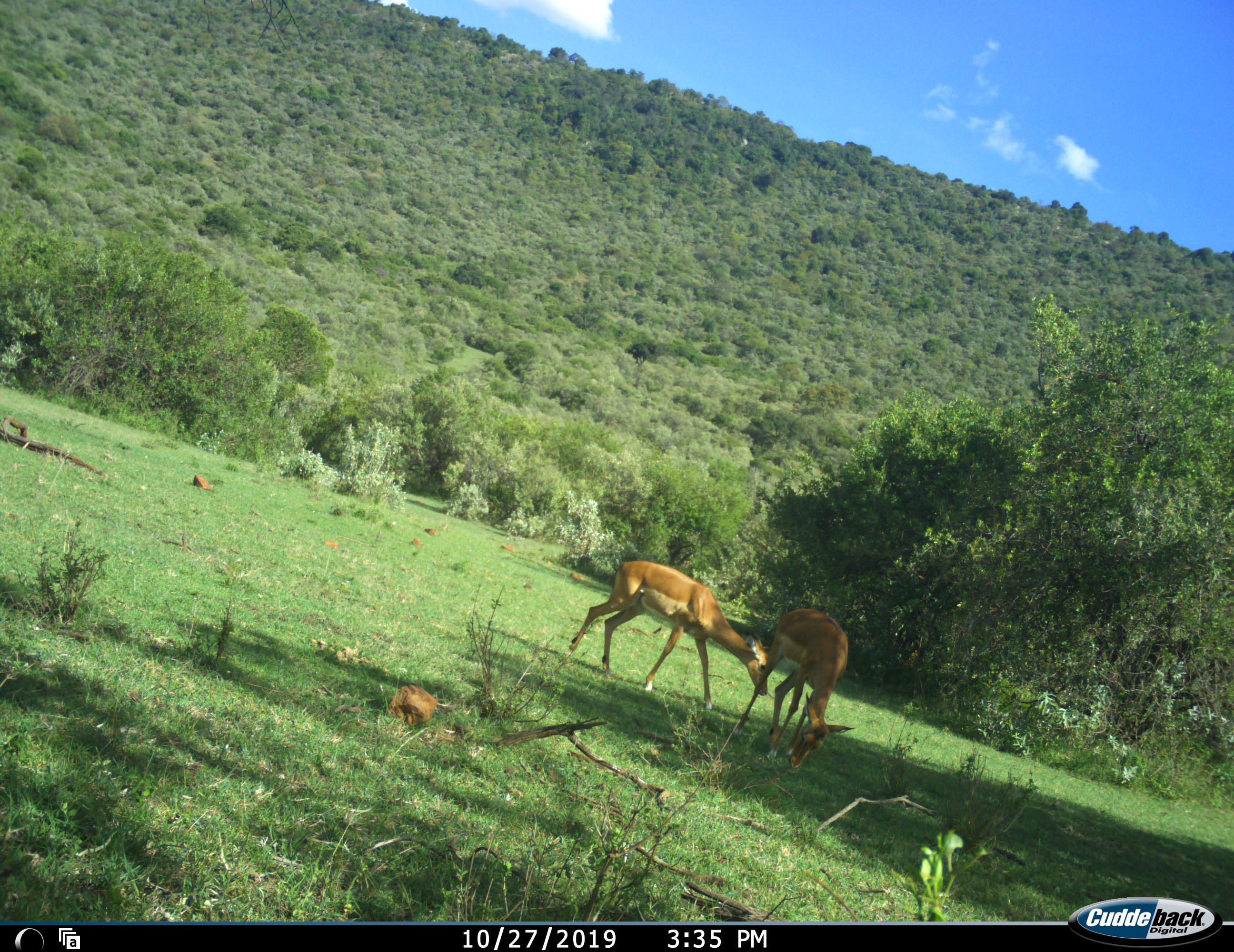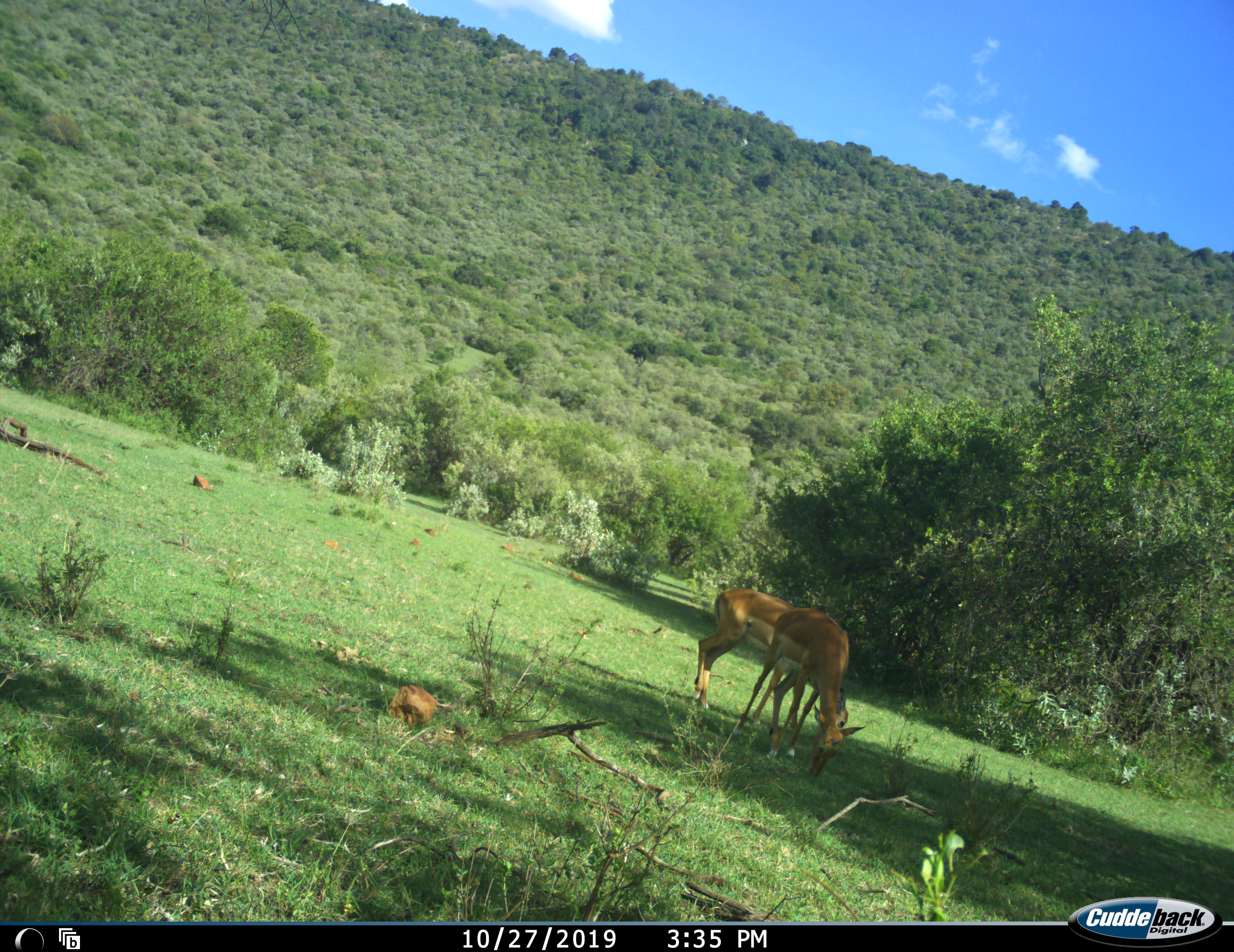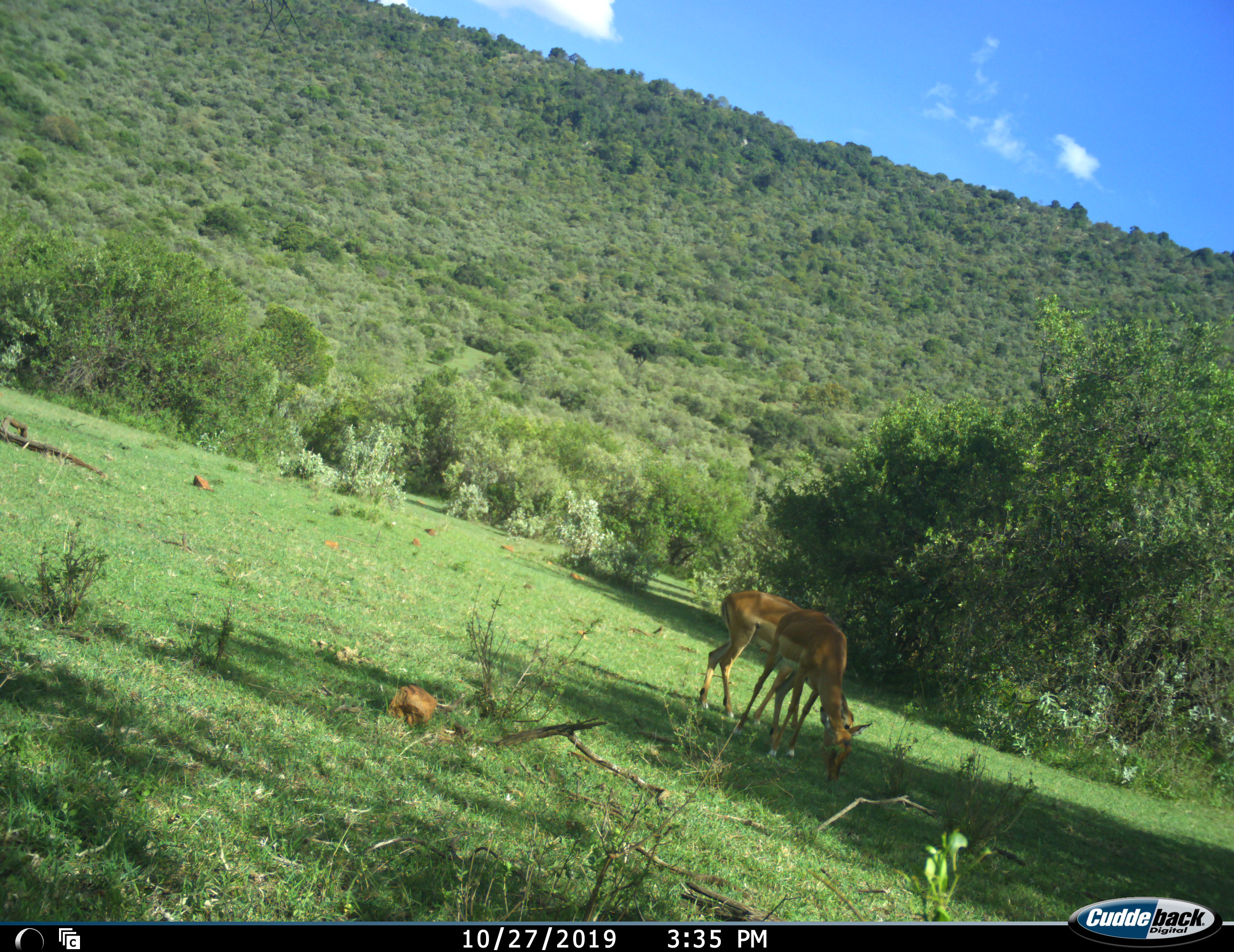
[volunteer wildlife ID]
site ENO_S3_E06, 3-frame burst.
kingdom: Animalia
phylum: Chordata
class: Mammalia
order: Artiodactyla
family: Bovidae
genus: Aepyceros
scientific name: Aepyceros melampus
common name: impala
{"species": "impala (Aepyceros melampus)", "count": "2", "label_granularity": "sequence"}